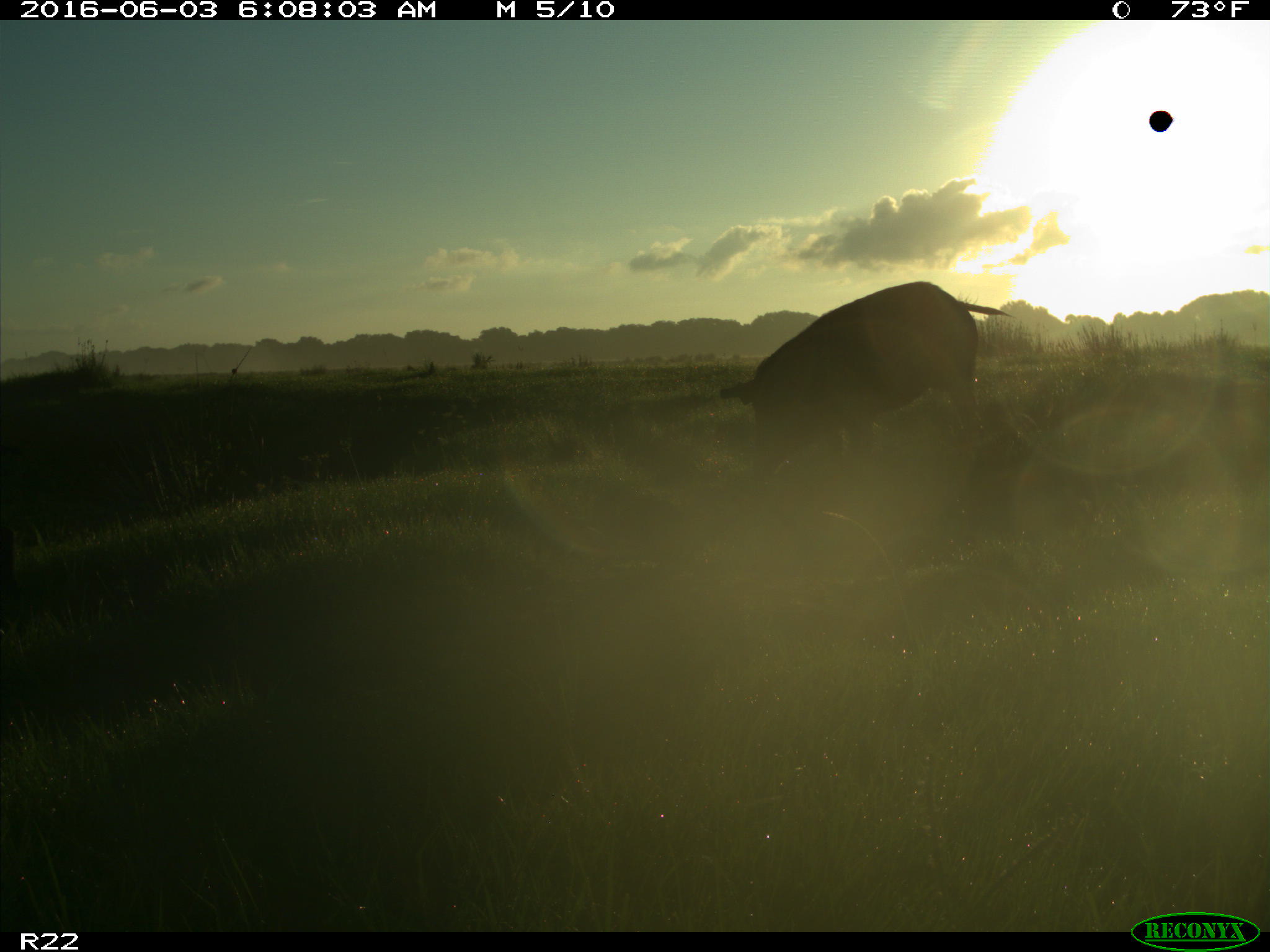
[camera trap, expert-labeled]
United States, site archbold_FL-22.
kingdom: Animalia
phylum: Chordata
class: Mammalia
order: Artiodactyla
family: Suidae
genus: Sus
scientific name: Sus scrofa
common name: wild boar